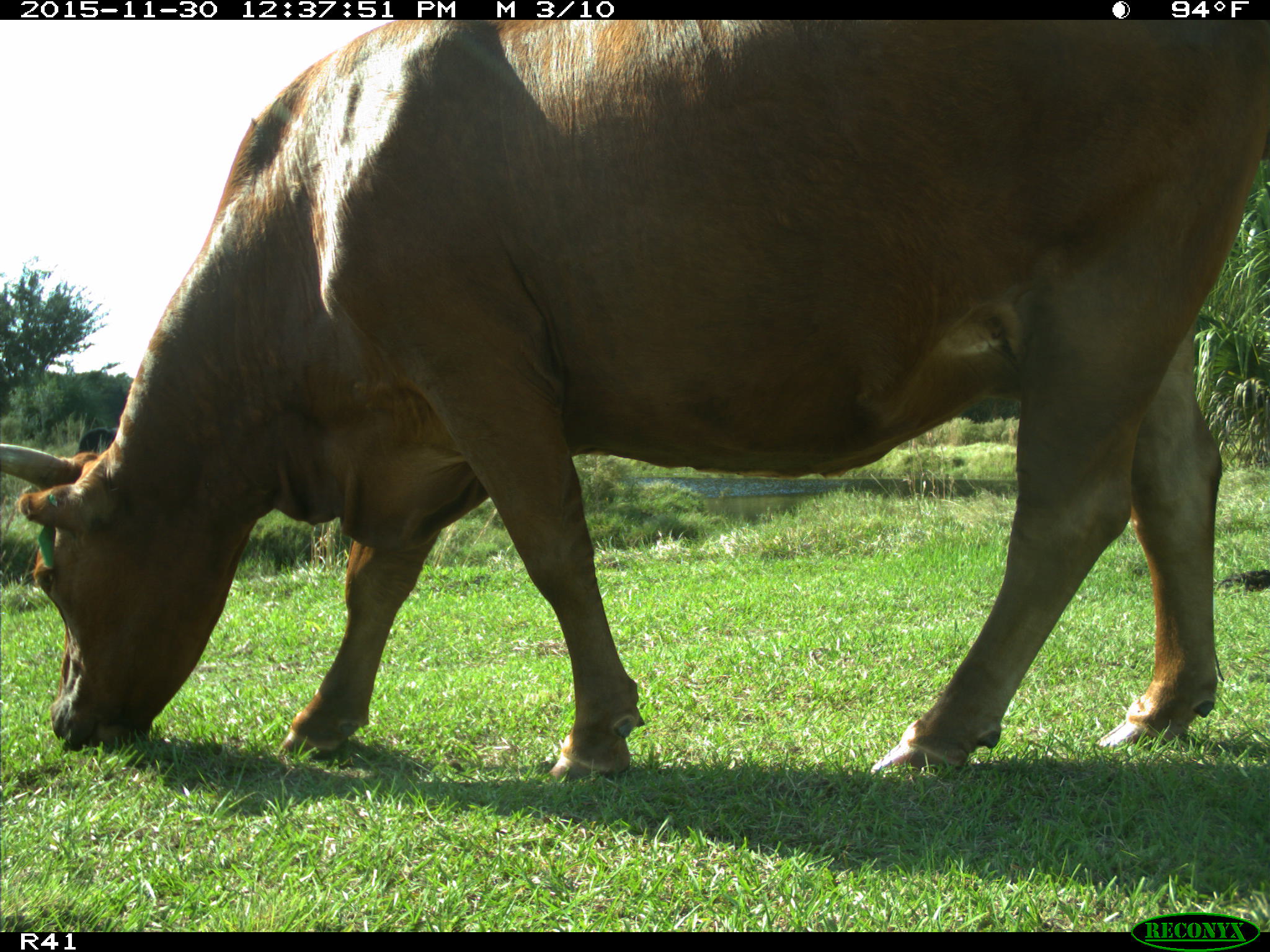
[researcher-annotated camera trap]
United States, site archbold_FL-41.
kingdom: Animalia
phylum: Chordata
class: Mammalia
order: Artiodactyla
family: Bovidae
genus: Bos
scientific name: Bos taurus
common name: domestic cow